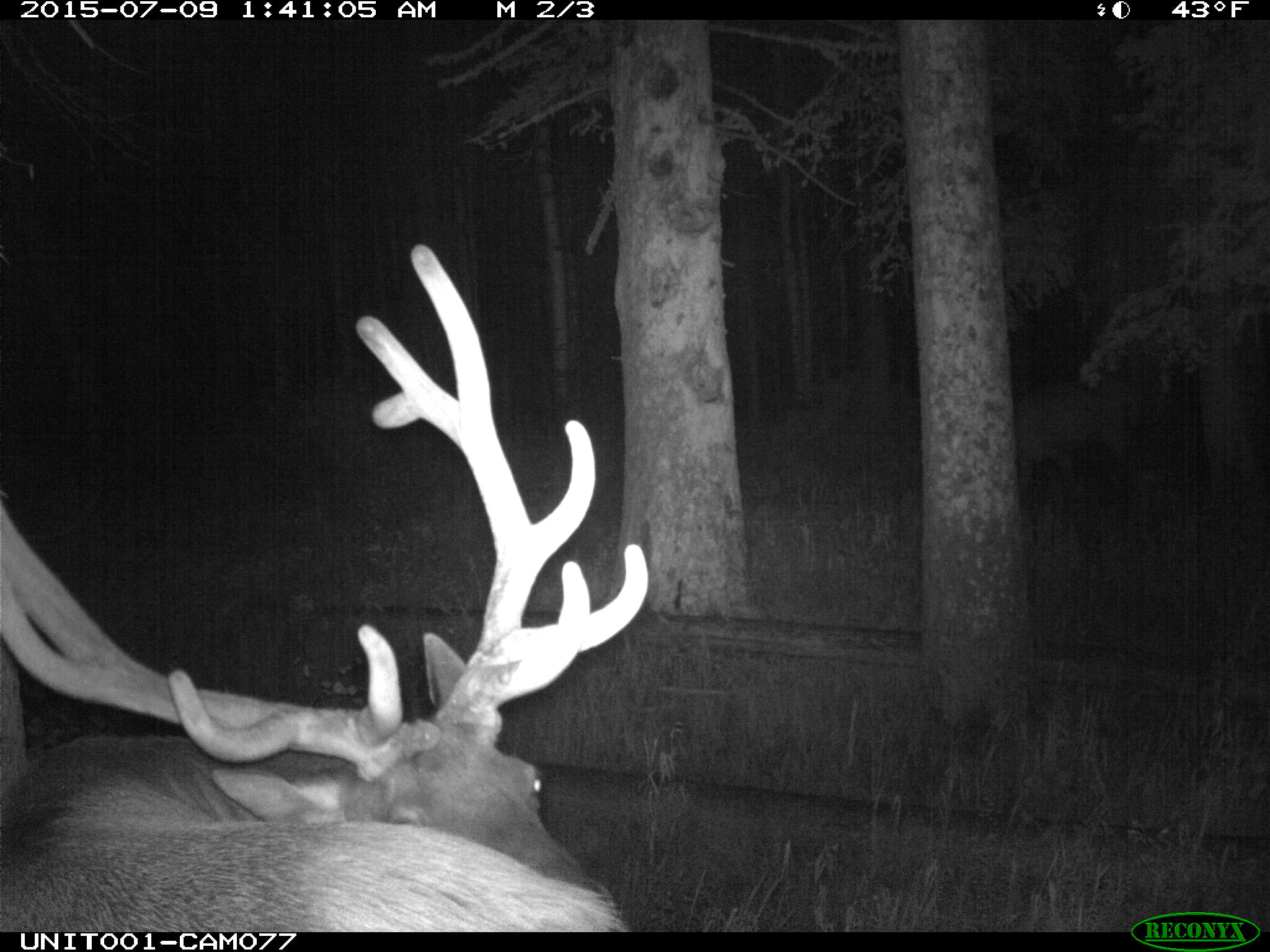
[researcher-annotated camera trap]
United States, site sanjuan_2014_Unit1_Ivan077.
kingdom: Animalia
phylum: Chordata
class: Mammalia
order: Artiodactyla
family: Cervidae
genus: Cervus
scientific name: Cervus elaphus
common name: red deer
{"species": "Cervus elaphus (red deer)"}